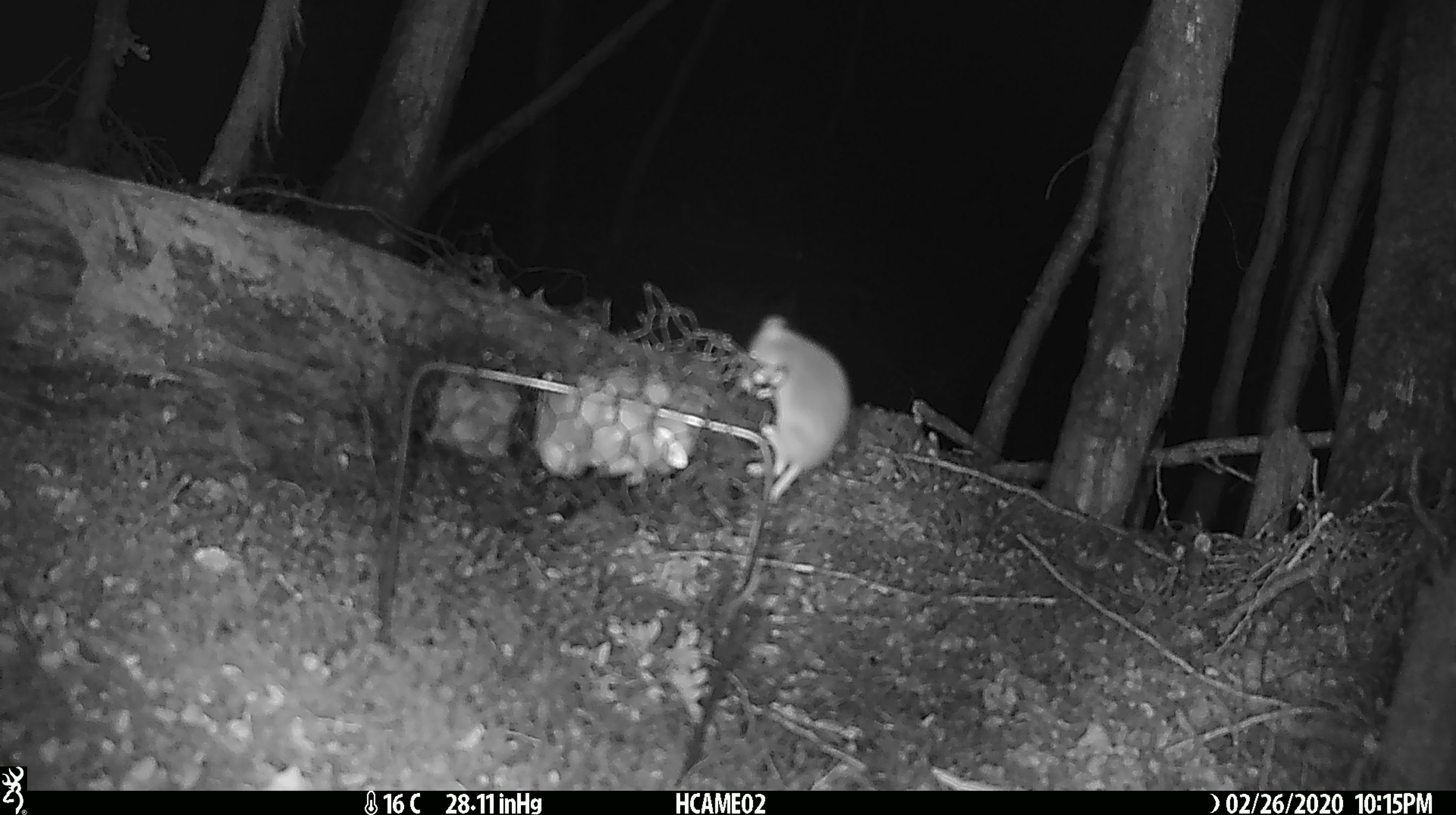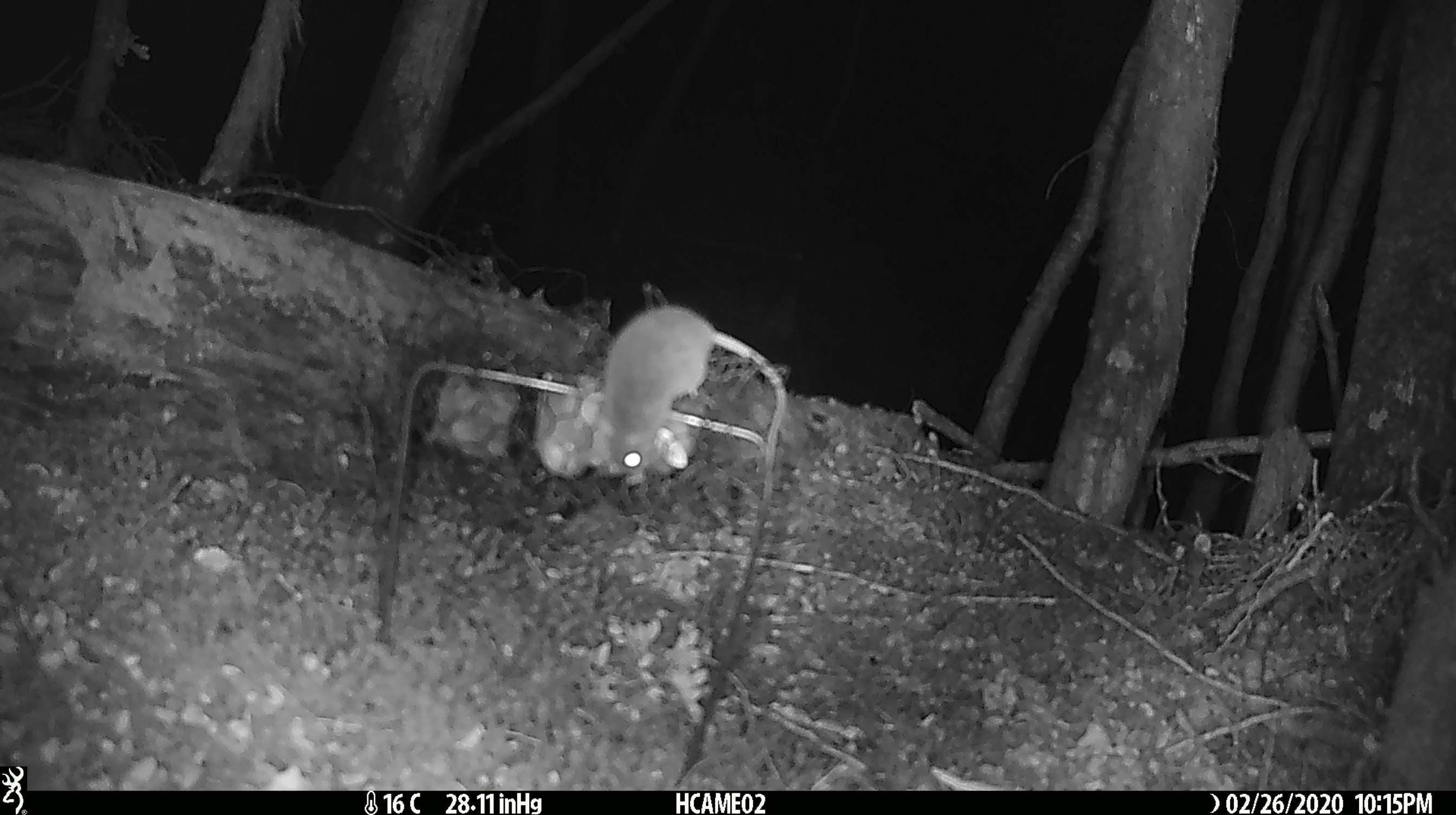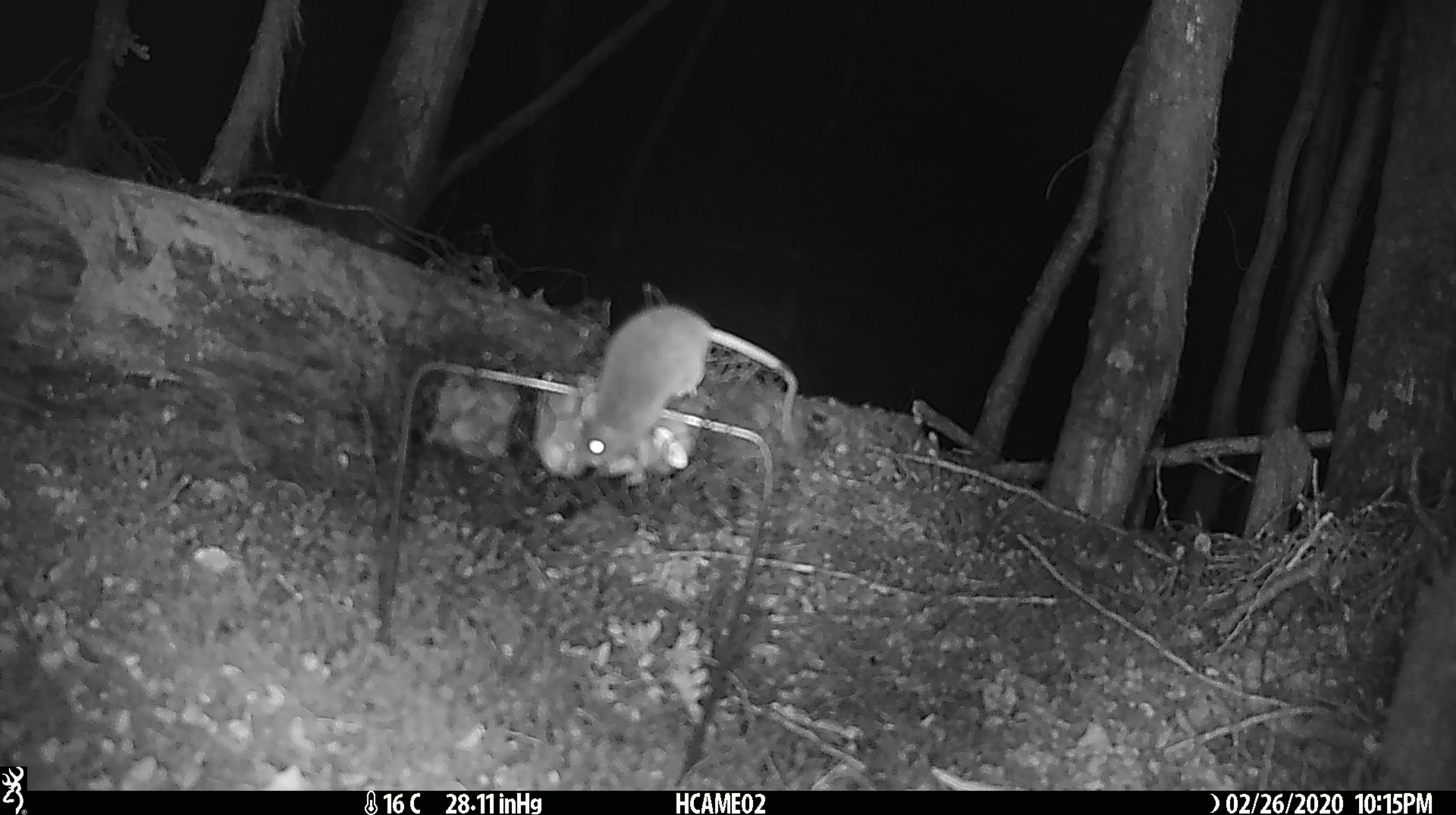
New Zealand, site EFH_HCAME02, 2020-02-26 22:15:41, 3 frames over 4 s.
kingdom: Animalia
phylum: Chordata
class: Mammalia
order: Rodentia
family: Muridae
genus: Mus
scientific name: Mus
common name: mouse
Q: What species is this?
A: Mouse (Mus).